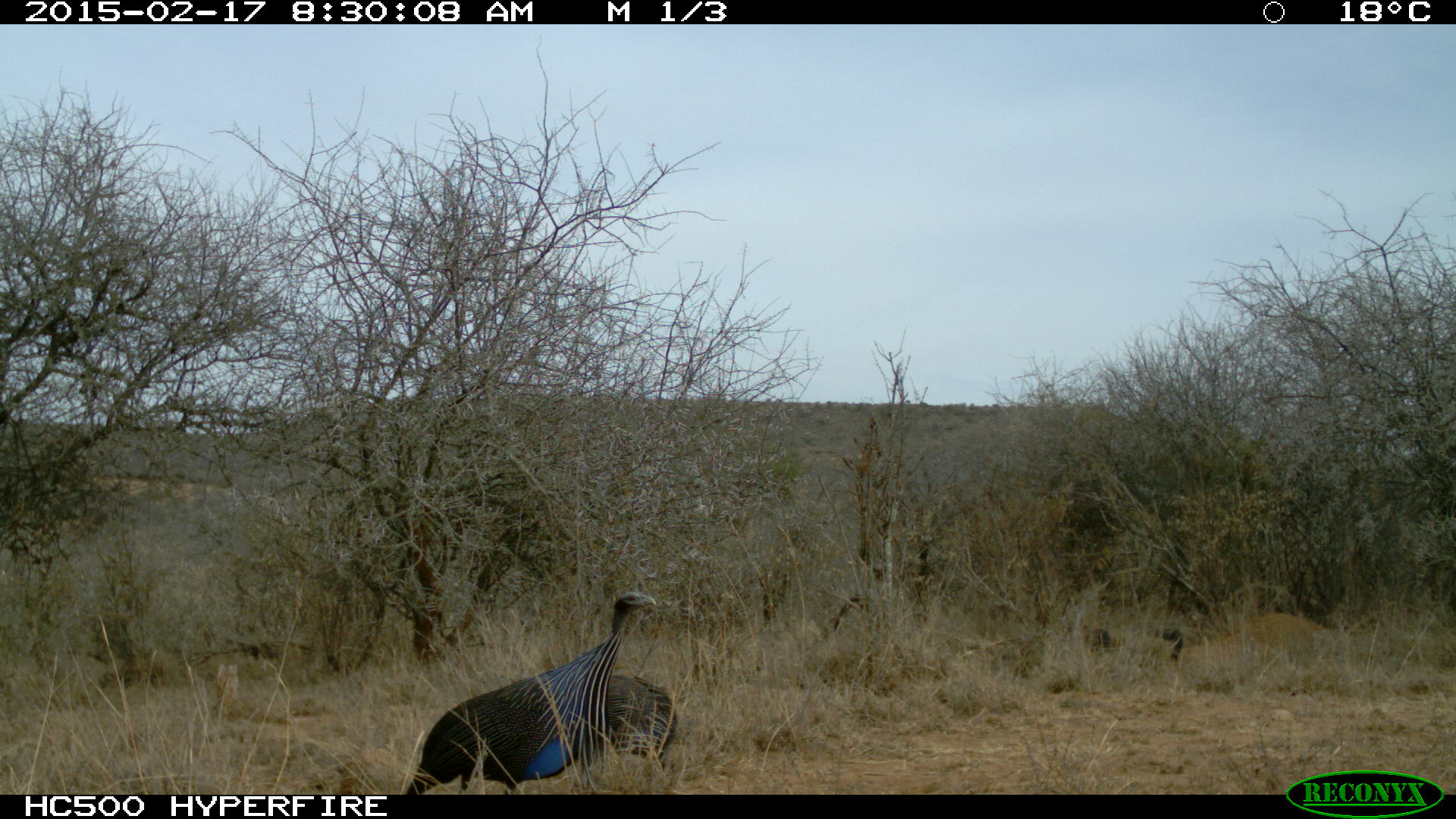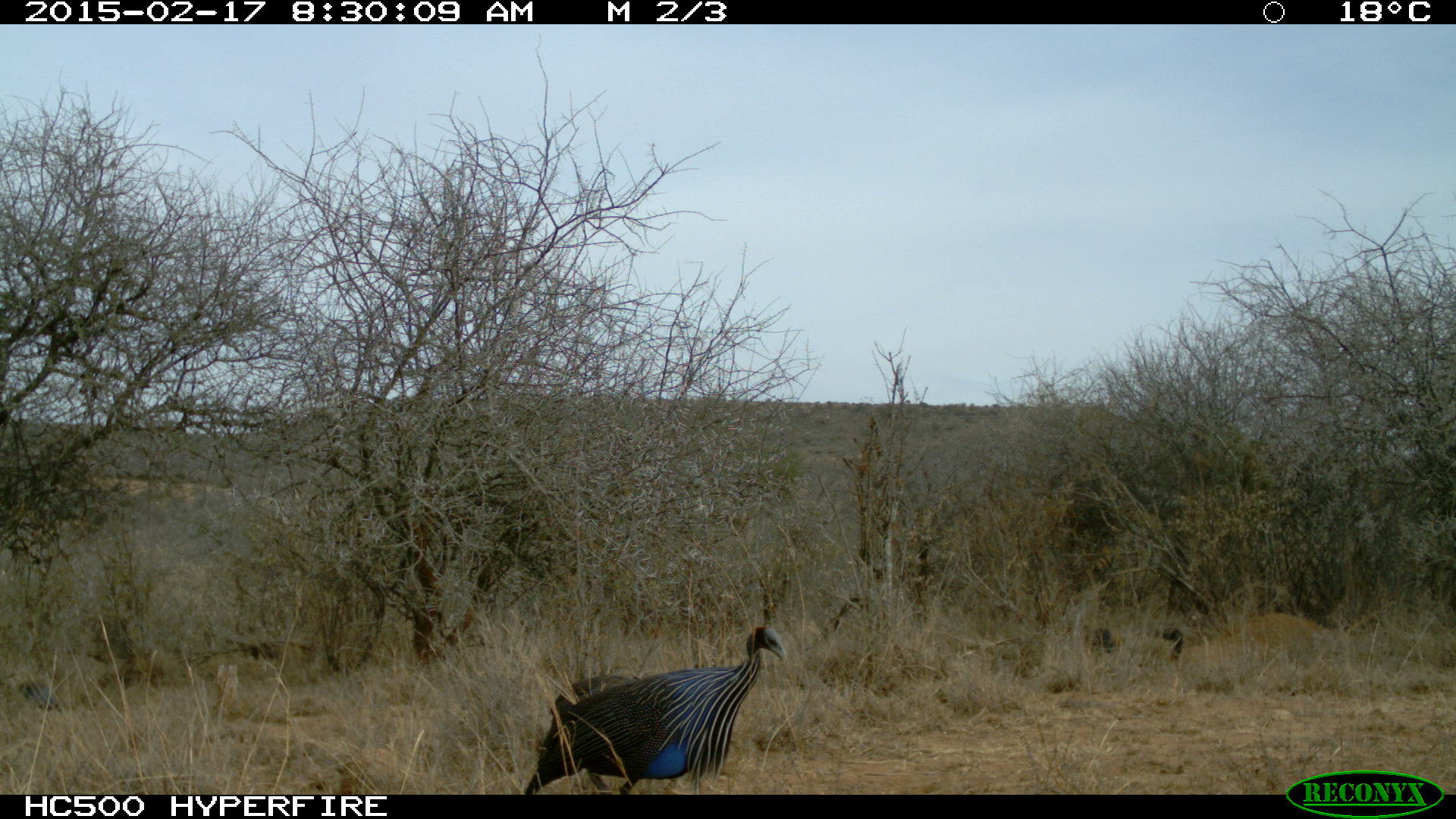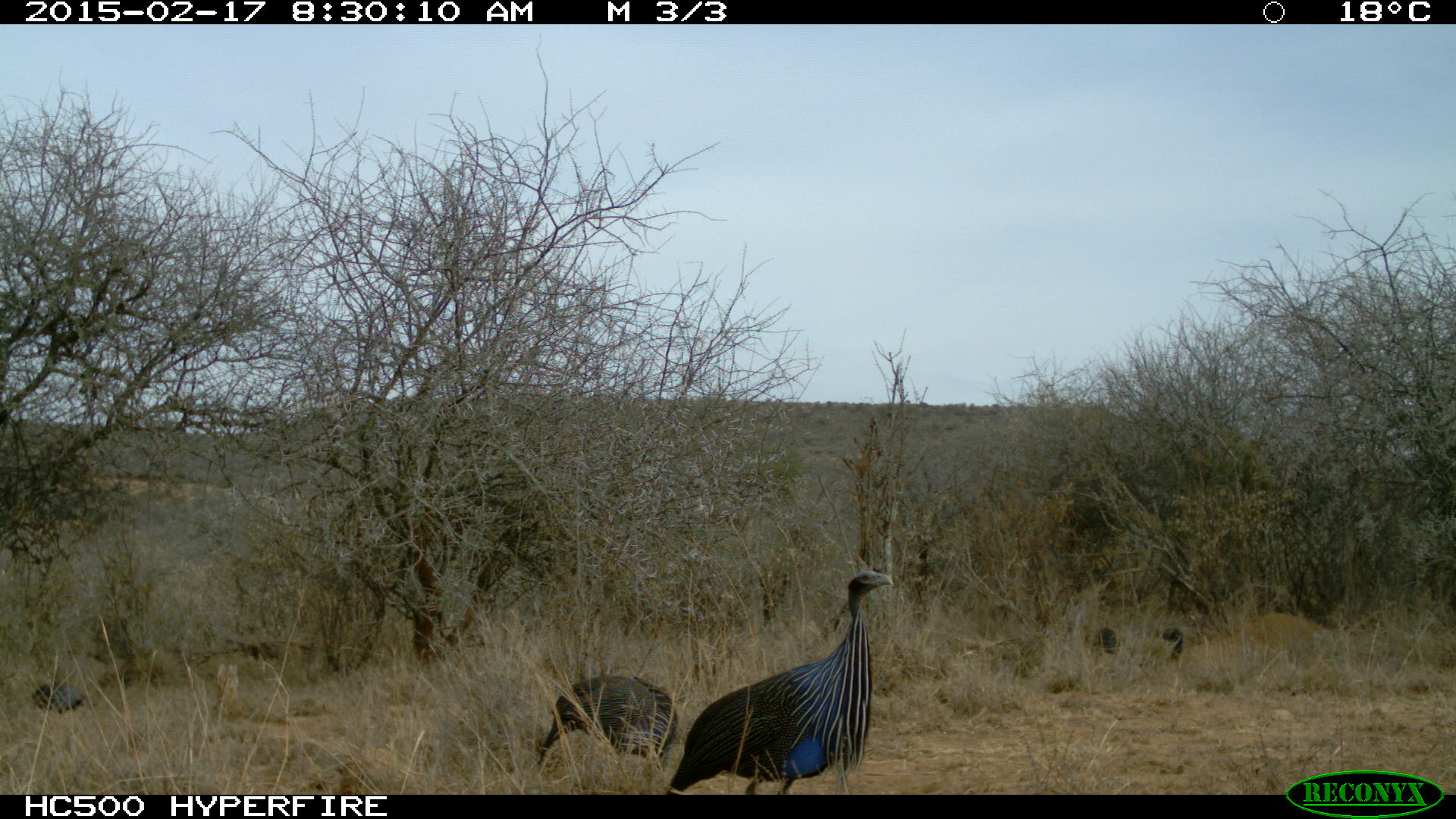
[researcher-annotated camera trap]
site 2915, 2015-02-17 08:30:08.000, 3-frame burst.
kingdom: Animalia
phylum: Chordata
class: Aves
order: Galliformes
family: Numididae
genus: Acryllium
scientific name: Acryllium vulturinum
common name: vulturine guineafowl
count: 2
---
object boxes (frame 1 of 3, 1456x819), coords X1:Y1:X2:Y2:
acryllium vulturinum: 404:586:658:793; 609:674:678:763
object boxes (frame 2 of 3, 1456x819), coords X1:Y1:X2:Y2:
acryllium vulturinum: 521:618:786:793; 550:668:637:721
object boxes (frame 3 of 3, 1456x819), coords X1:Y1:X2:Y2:
acryllium vulturinum: 663:568:893:793; 530:671:675:775